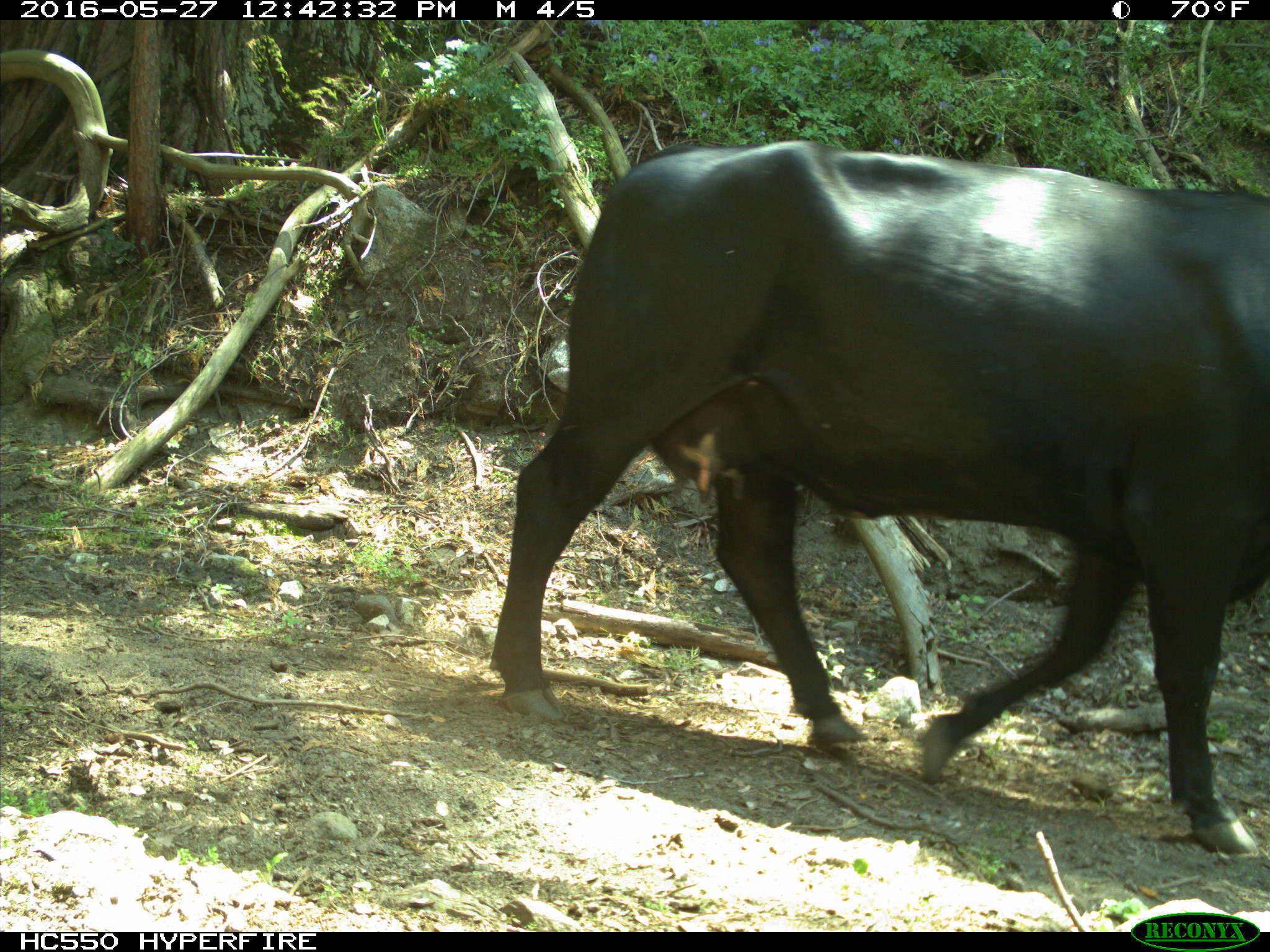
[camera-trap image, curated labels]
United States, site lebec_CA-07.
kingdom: Animalia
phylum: Chordata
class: Mammalia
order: Artiodactyla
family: Bovidae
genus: Bos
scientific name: Bos taurus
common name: domestic cow